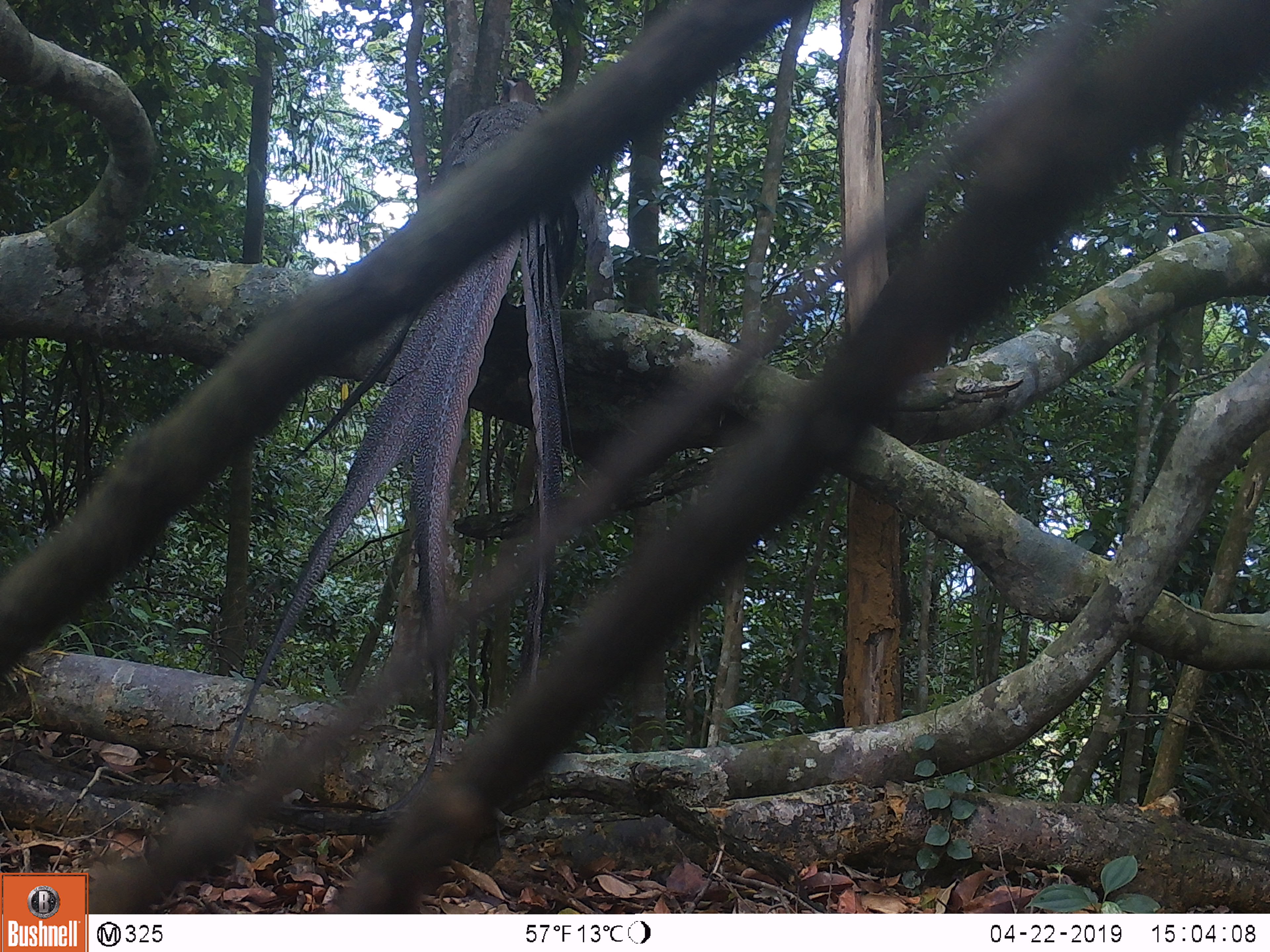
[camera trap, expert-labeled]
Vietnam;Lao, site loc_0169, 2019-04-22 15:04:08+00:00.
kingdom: Animalia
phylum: Chordata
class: Aves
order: Galliformes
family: Phasianidae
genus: Rheinardia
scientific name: Rheinardia ocellata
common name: crested argus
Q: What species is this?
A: Crested argus (Rheinardia ocellata).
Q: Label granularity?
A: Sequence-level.